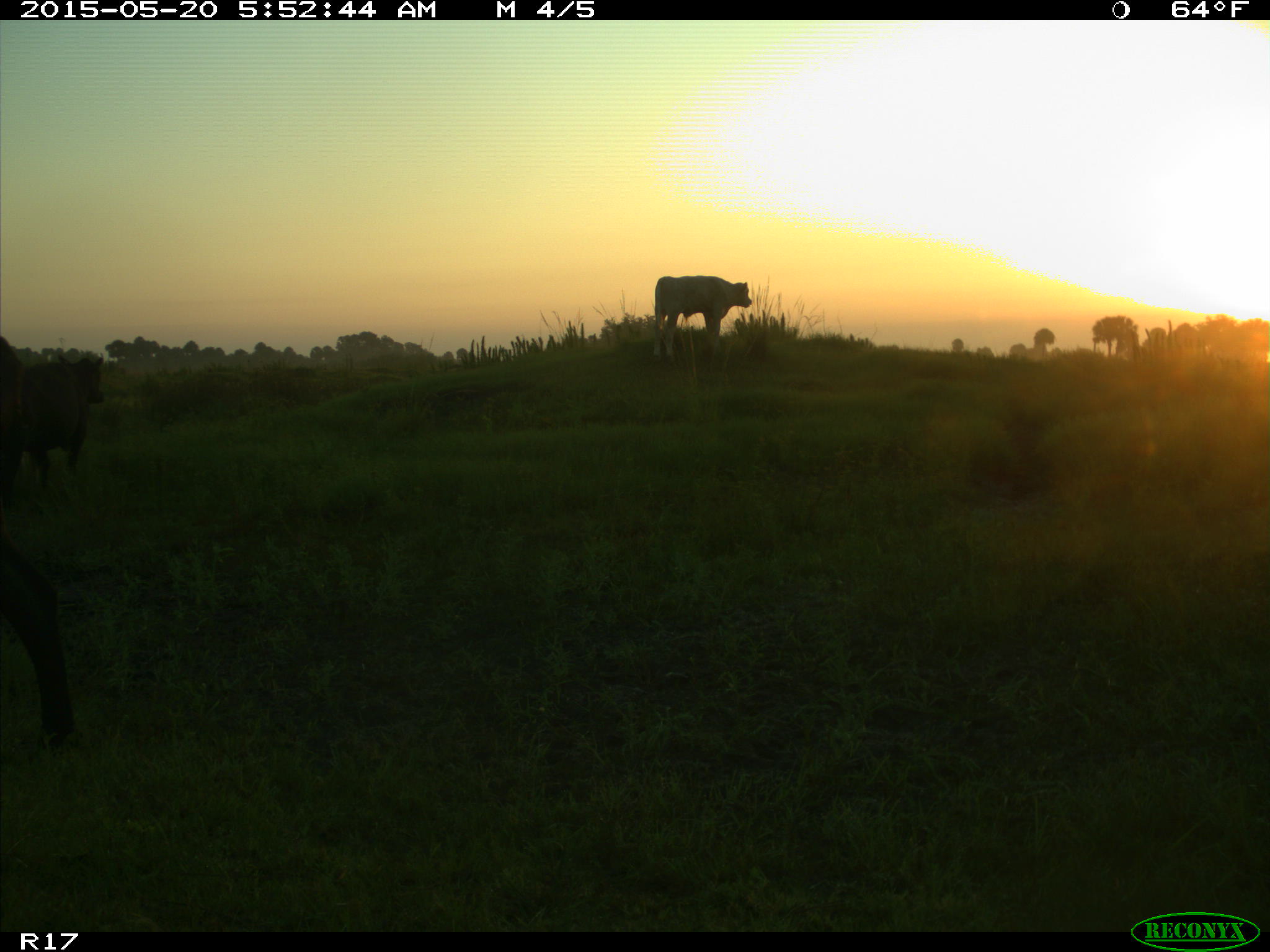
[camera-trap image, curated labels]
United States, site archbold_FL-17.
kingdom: Animalia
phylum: Chordata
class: Mammalia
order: Artiodactyla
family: Bovidae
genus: Bos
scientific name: Bos taurus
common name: domestic cow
Bos taurus (domestic cow).